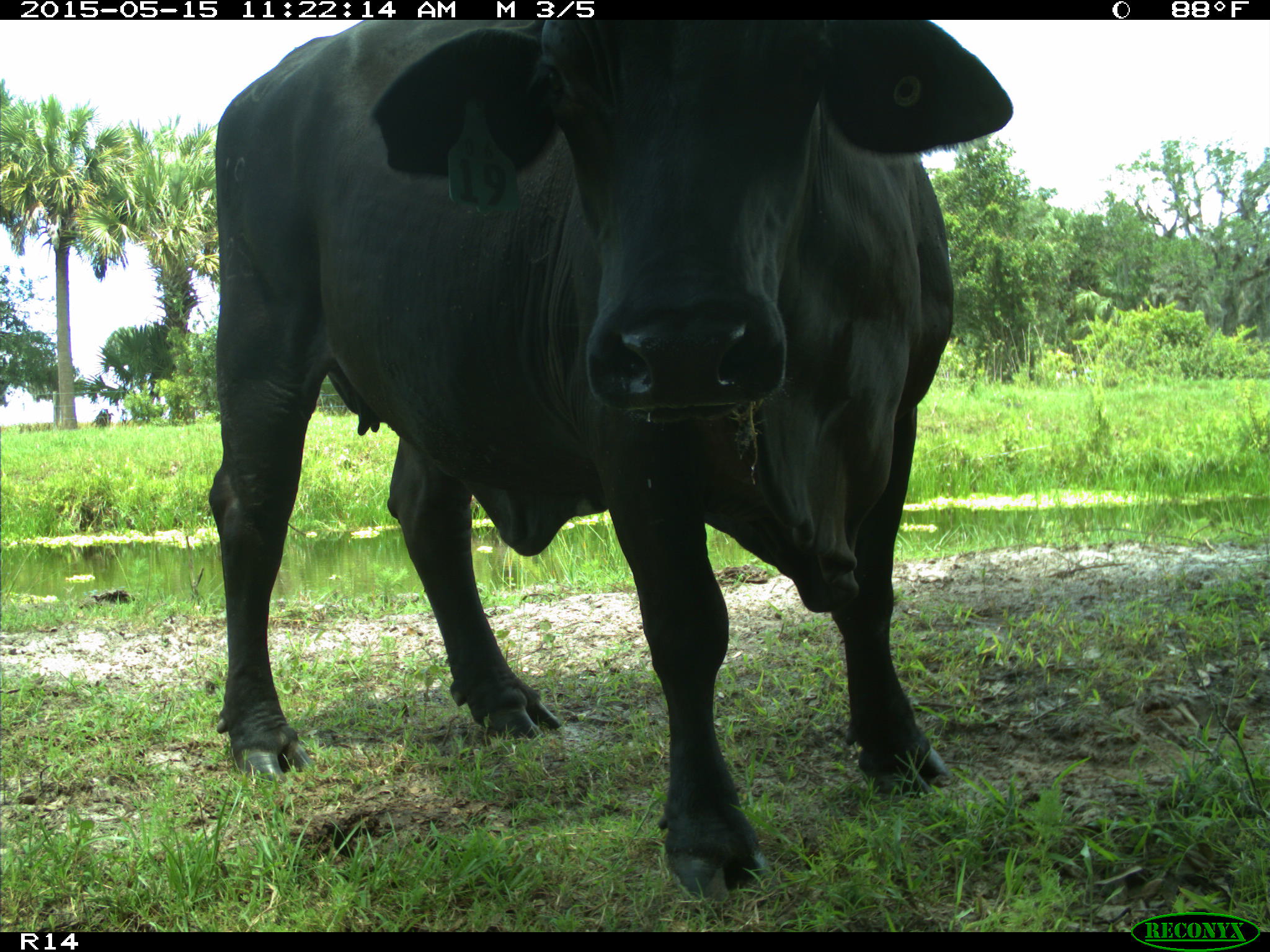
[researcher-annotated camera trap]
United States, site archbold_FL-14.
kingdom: Animalia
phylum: Chordata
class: Mammalia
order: Artiodactyla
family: Bovidae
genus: Bos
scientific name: Bos taurus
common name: domestic cow